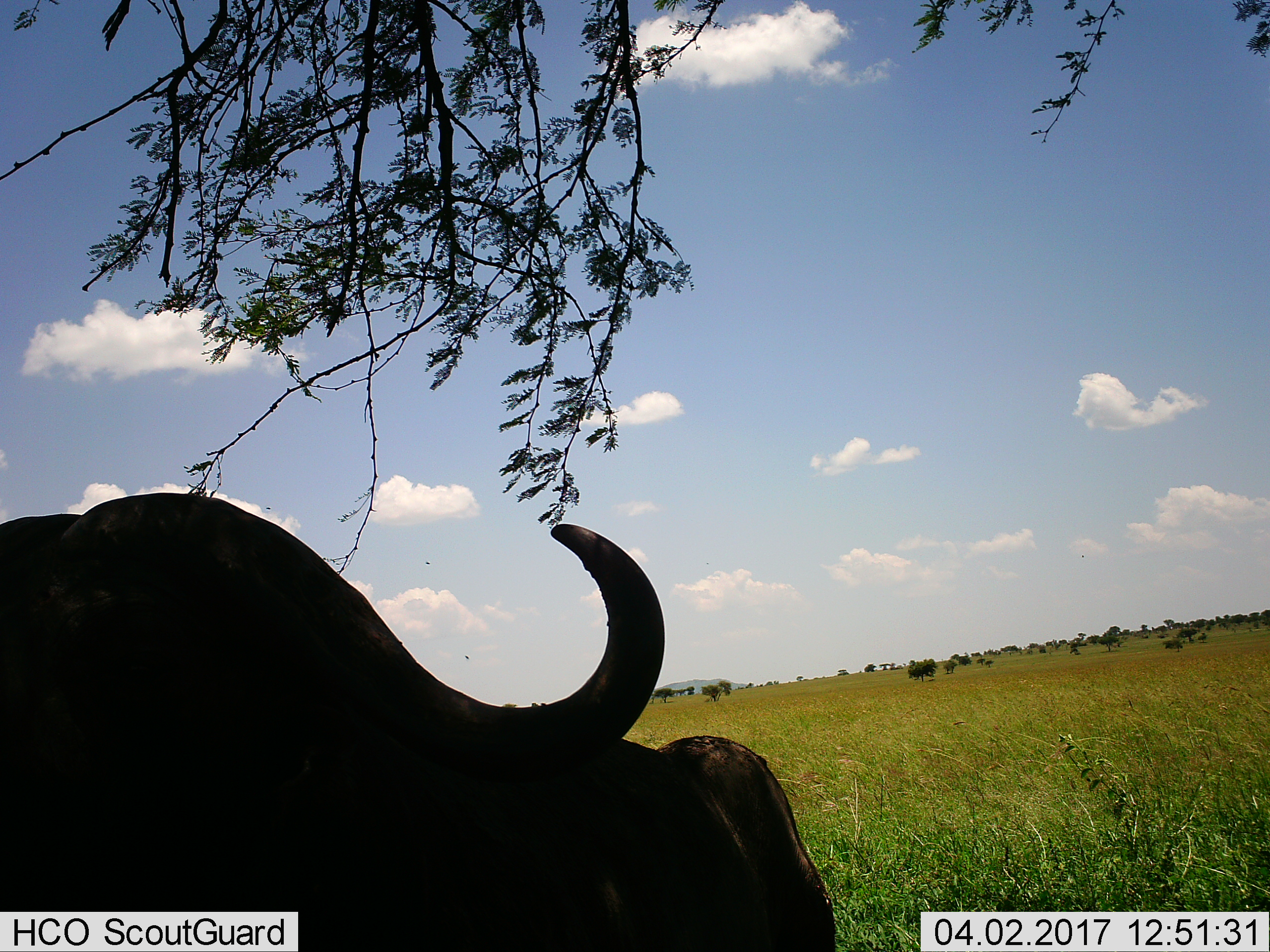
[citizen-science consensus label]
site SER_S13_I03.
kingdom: Animalia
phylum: Chordata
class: Mammalia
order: Artiodactyla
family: Bovidae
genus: Connochaetes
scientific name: Connochaetes taurinus taurinus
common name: blue wildebeest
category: wildebeestblue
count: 1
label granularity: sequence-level